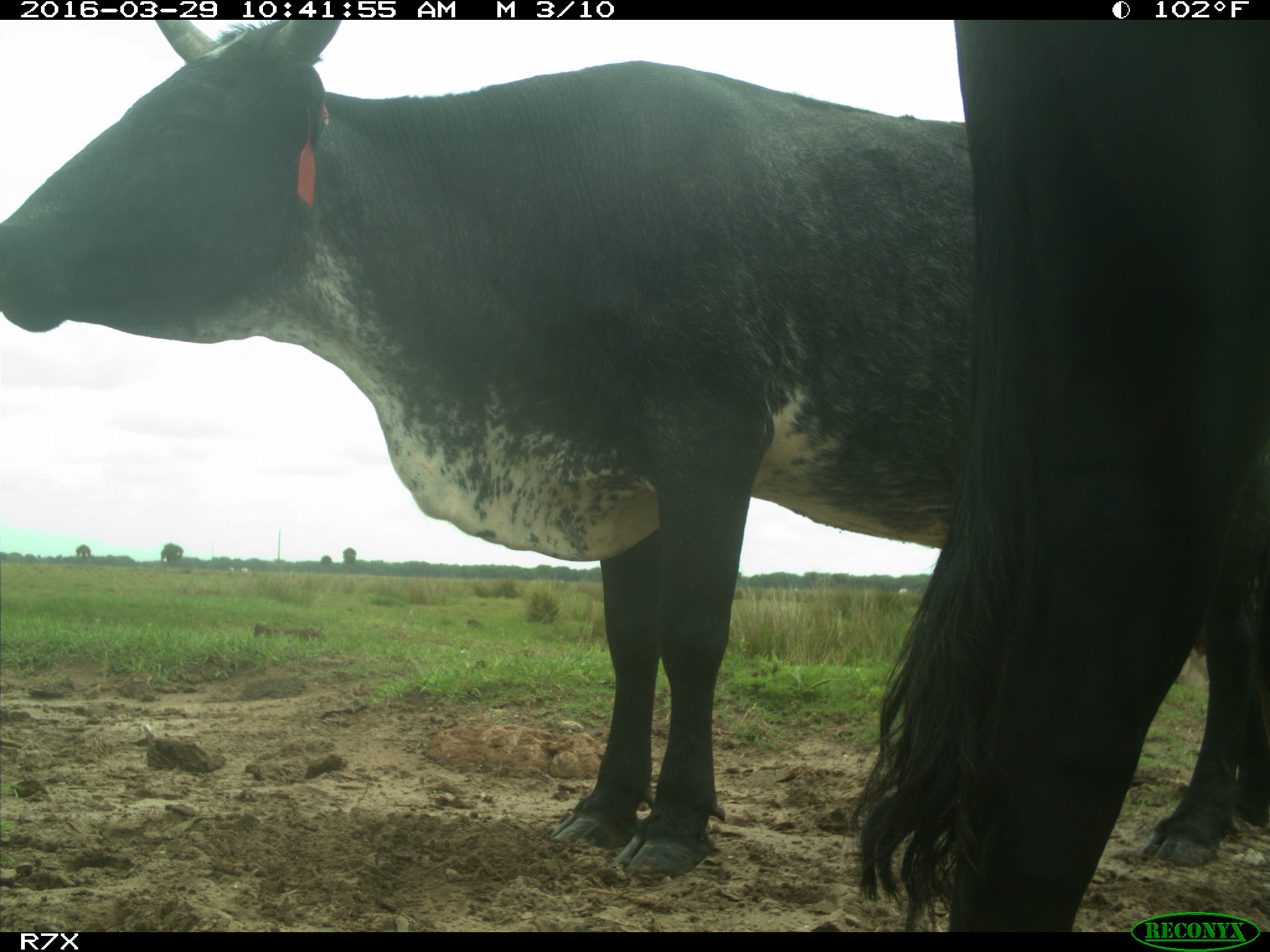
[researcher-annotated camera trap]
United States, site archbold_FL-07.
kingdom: Animalia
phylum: Chordata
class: Mammalia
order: Artiodactyla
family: Bovidae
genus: Bos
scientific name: Bos taurus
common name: domestic cow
Bos taurus (domestic cow).